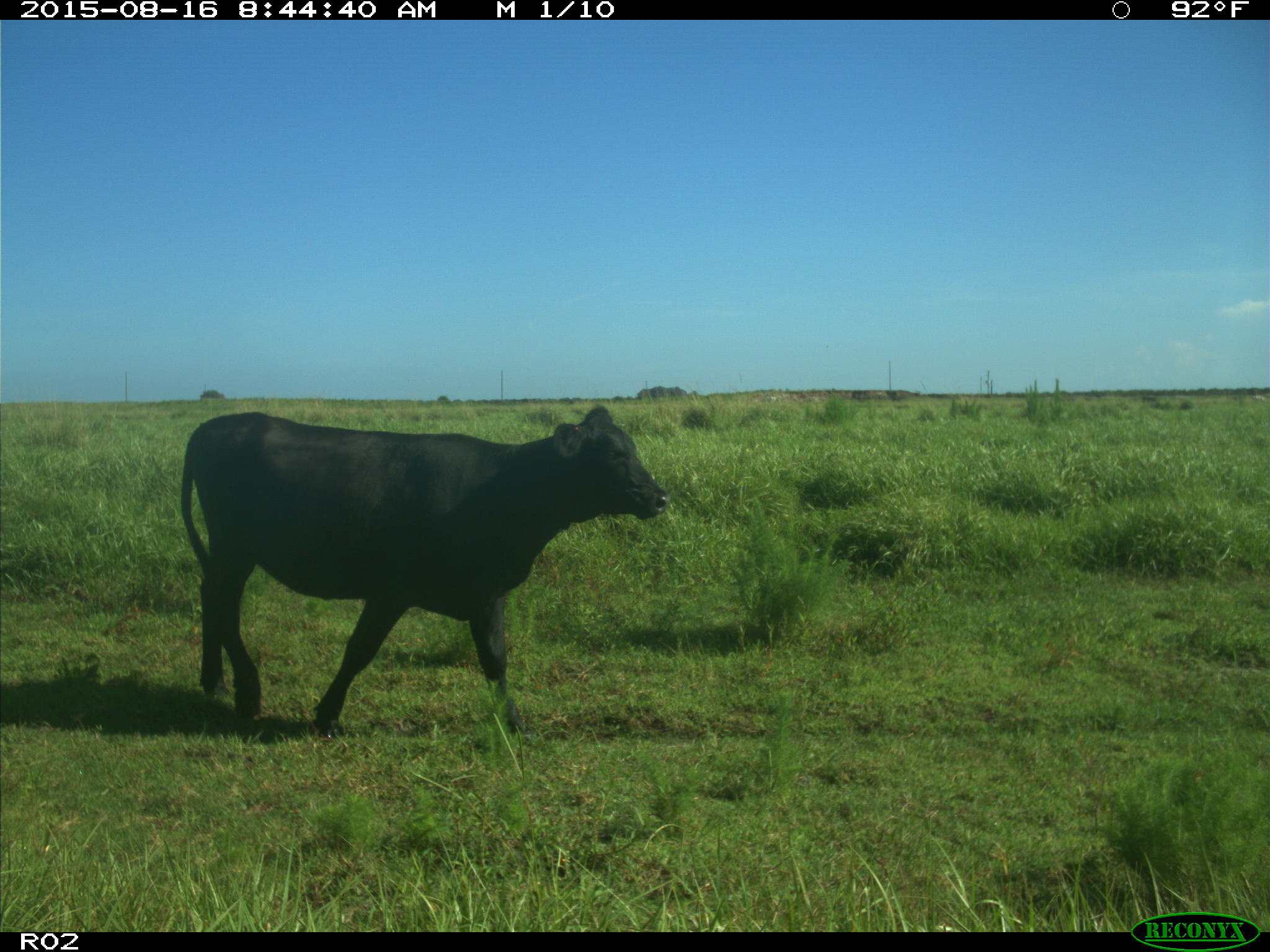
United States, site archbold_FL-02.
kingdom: Animalia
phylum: Chordata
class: Mammalia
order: Artiodactyla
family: Bovidae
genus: Bos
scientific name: Bos taurus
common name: domestic cow